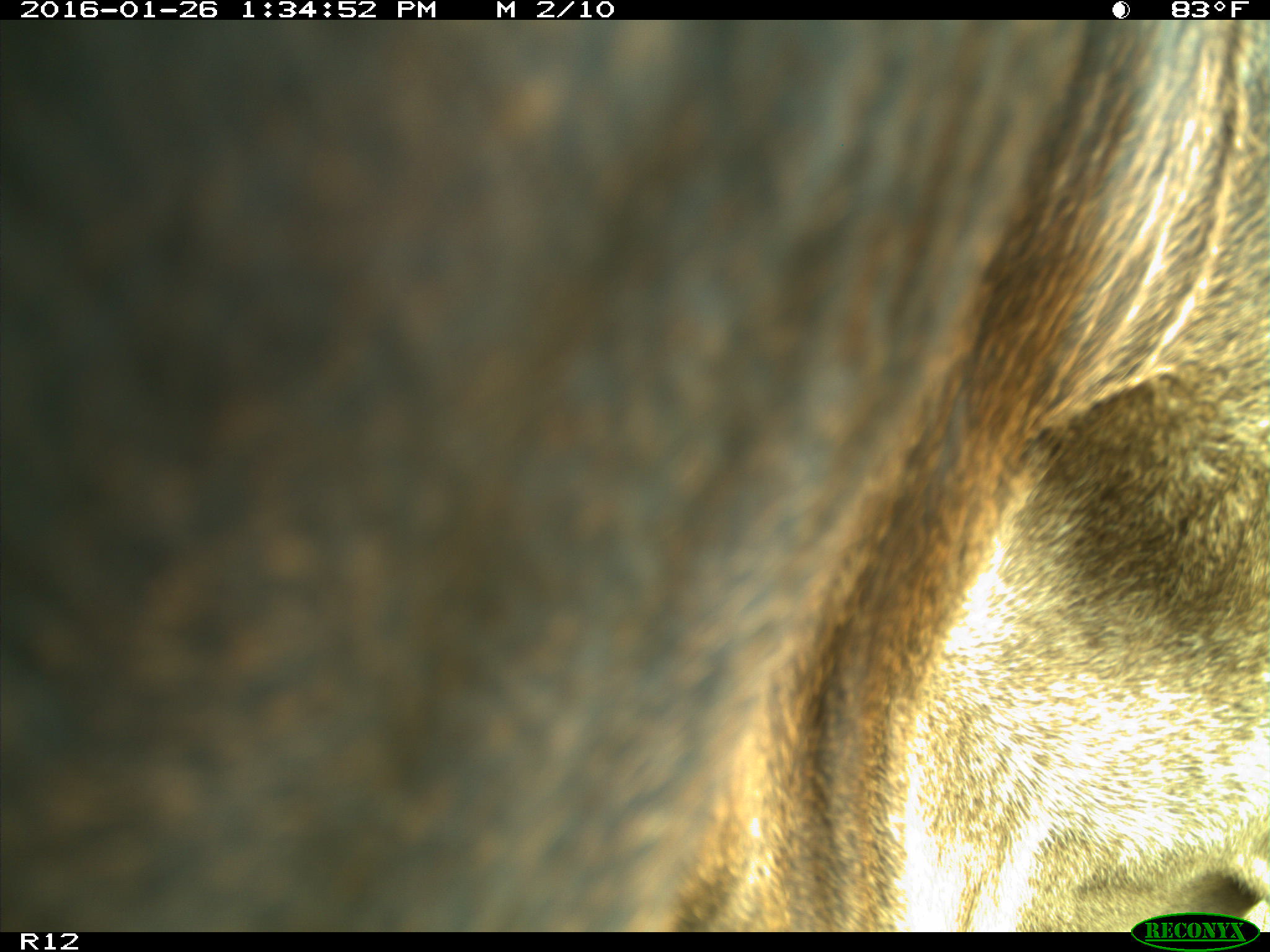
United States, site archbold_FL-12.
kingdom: Animalia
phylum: Chordata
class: Mammalia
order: Artiodactyla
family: Bovidae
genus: Bos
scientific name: Bos taurus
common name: domestic cow